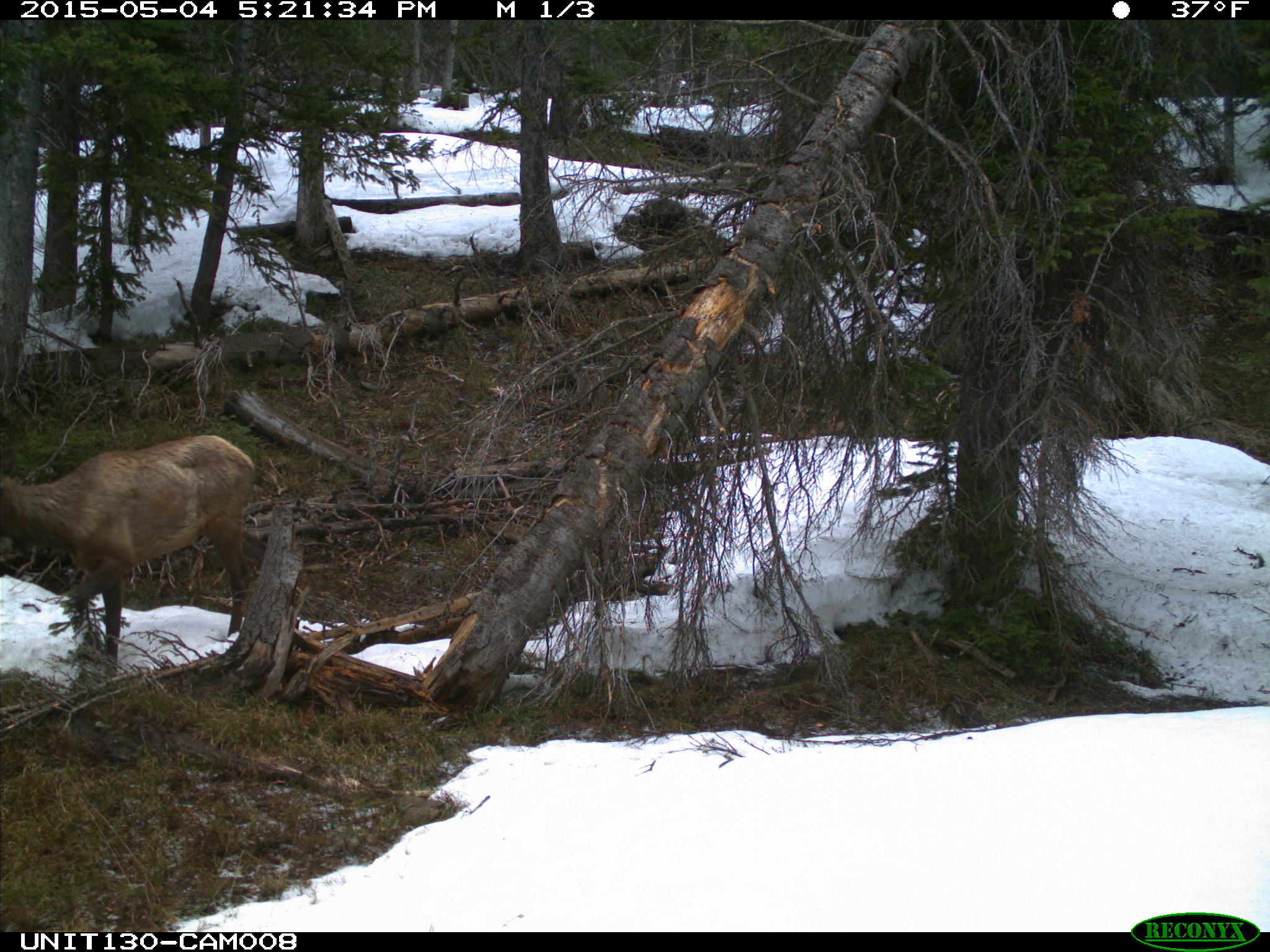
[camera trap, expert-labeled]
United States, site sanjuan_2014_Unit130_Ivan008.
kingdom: Animalia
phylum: Chordata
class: Mammalia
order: Artiodactyla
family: Cervidae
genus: Cervus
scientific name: Cervus elaphus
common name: red deer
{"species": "Cervus elaphus (red deer)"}